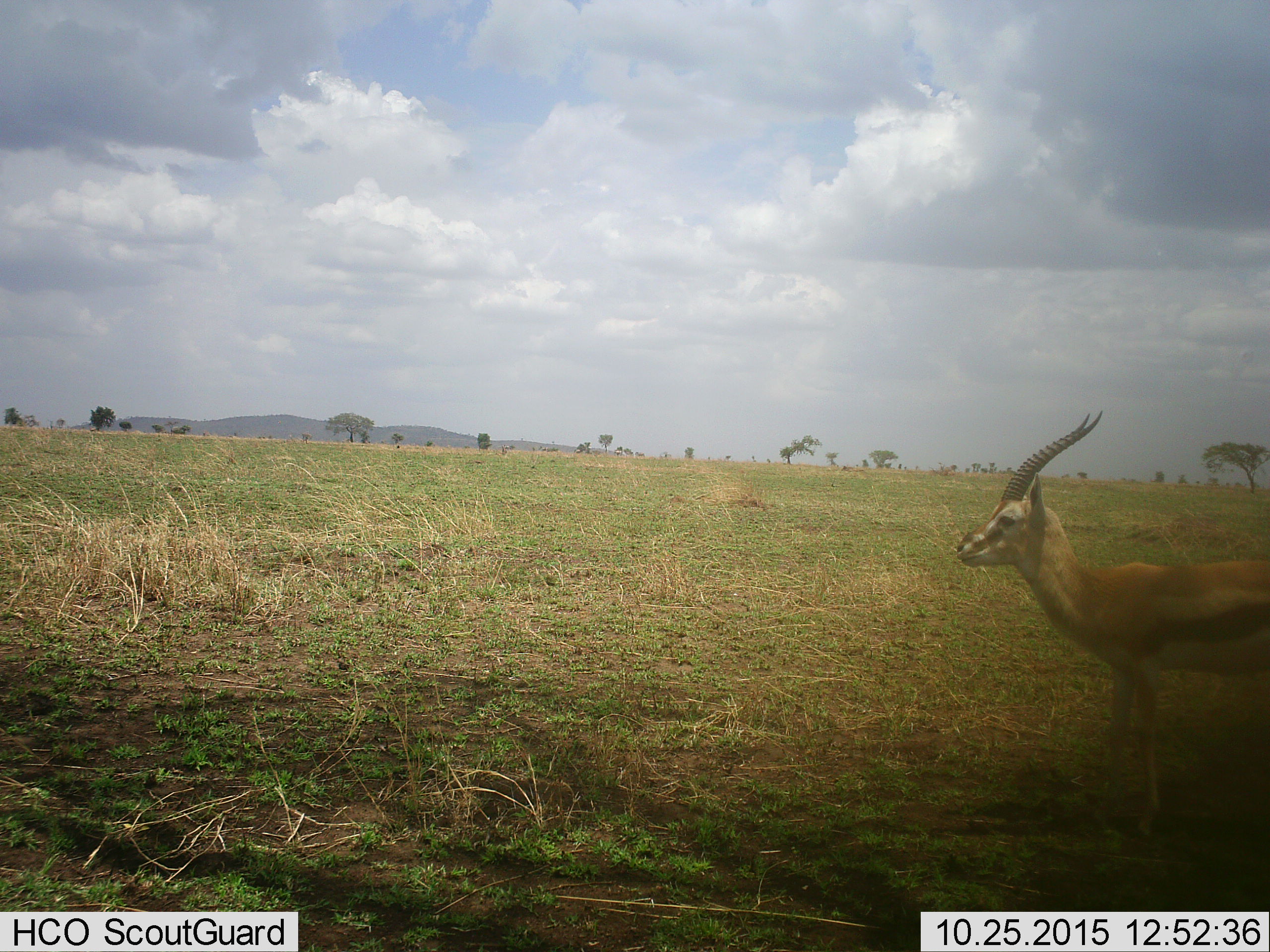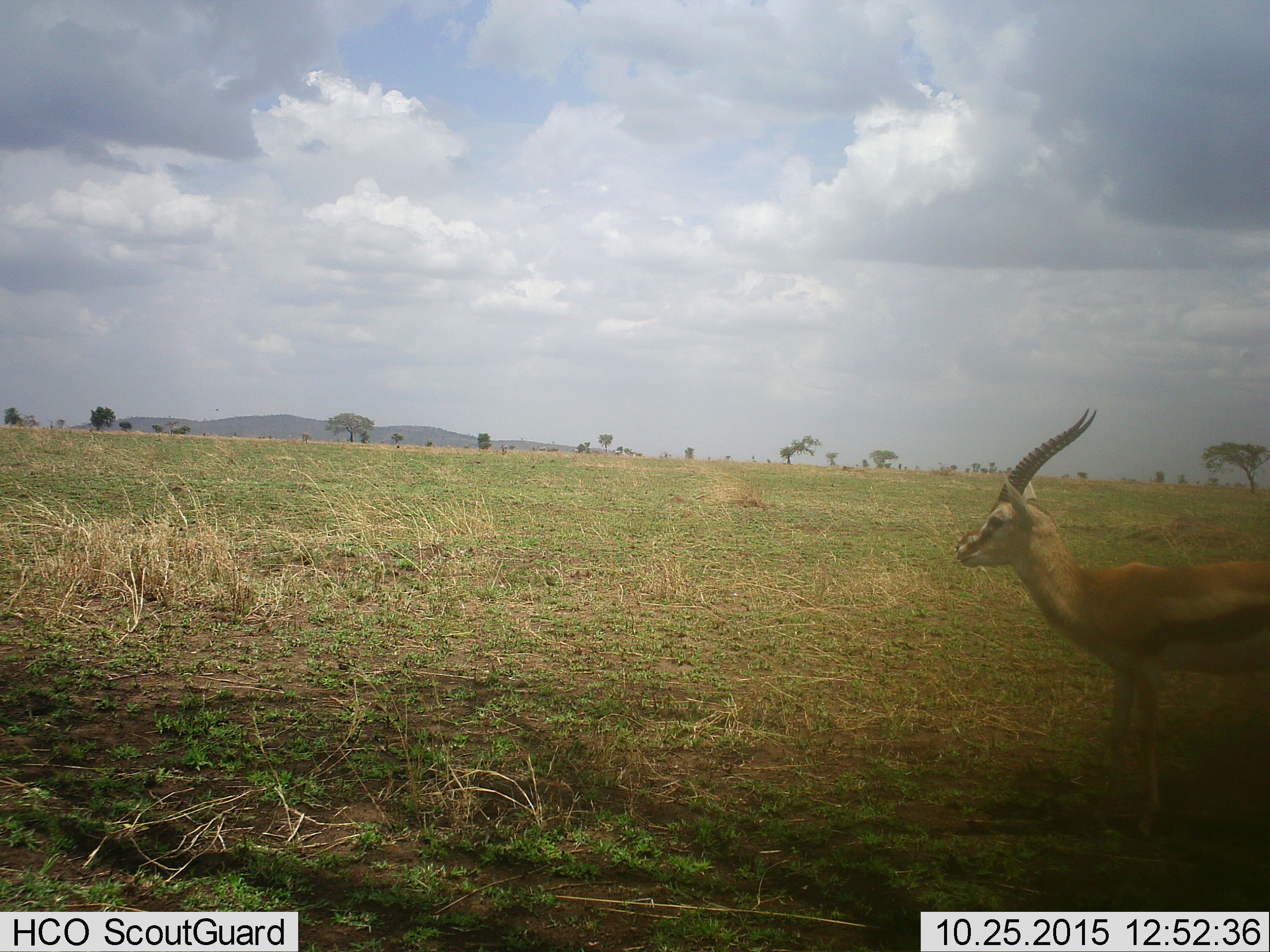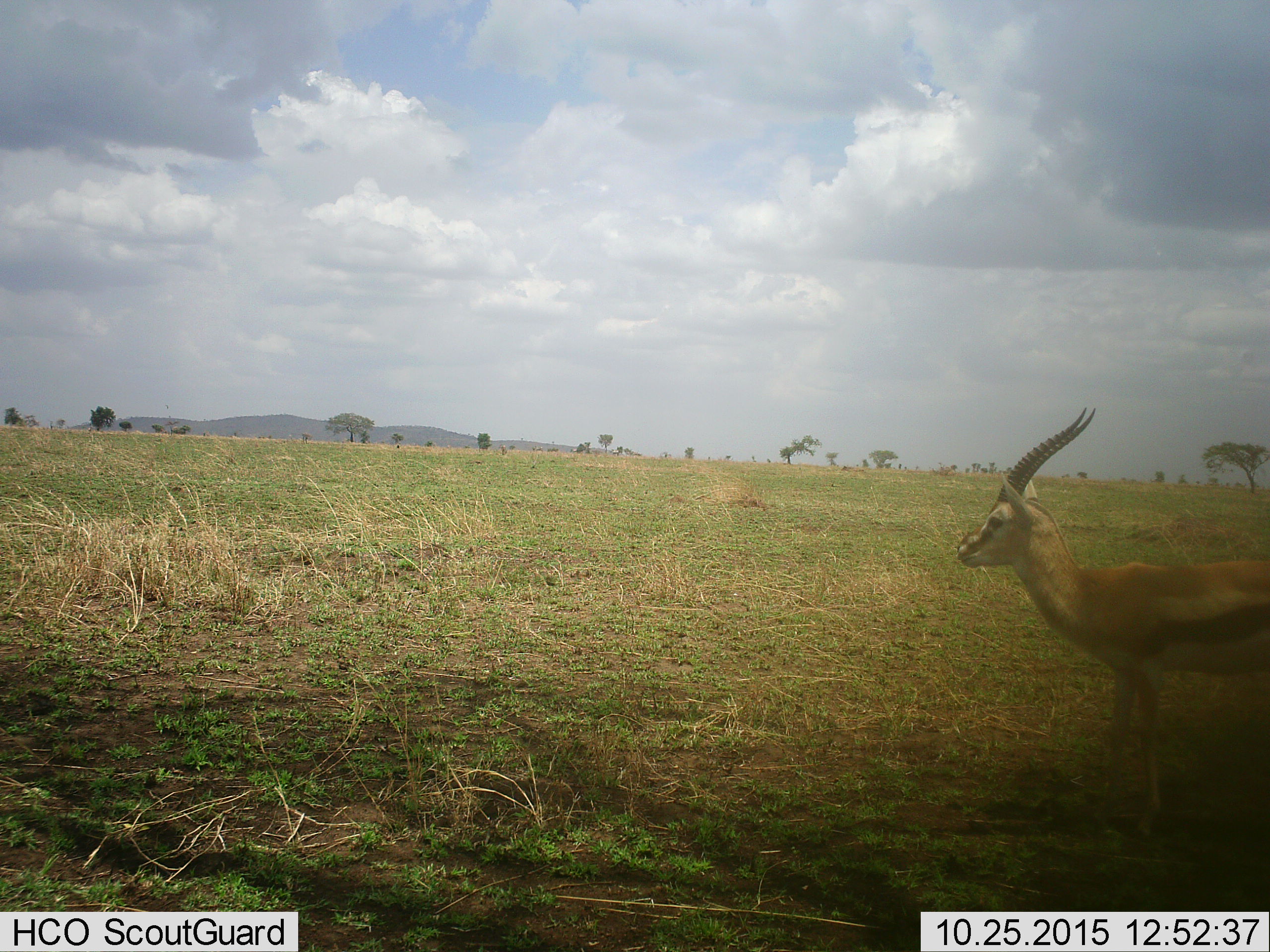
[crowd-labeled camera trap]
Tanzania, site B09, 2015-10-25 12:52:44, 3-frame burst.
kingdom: Animalia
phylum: Chordata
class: Mammalia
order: Artiodactyla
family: Bovidae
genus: Eudorcas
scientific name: Eudorcas thomsonii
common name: thomson's gazelle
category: gazellethomsons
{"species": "gazellethomsons (thomson's gazelle) (Eudorcas thomsonii)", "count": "1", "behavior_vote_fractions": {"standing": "100%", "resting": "0%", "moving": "0%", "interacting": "0%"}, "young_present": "6%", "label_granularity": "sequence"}